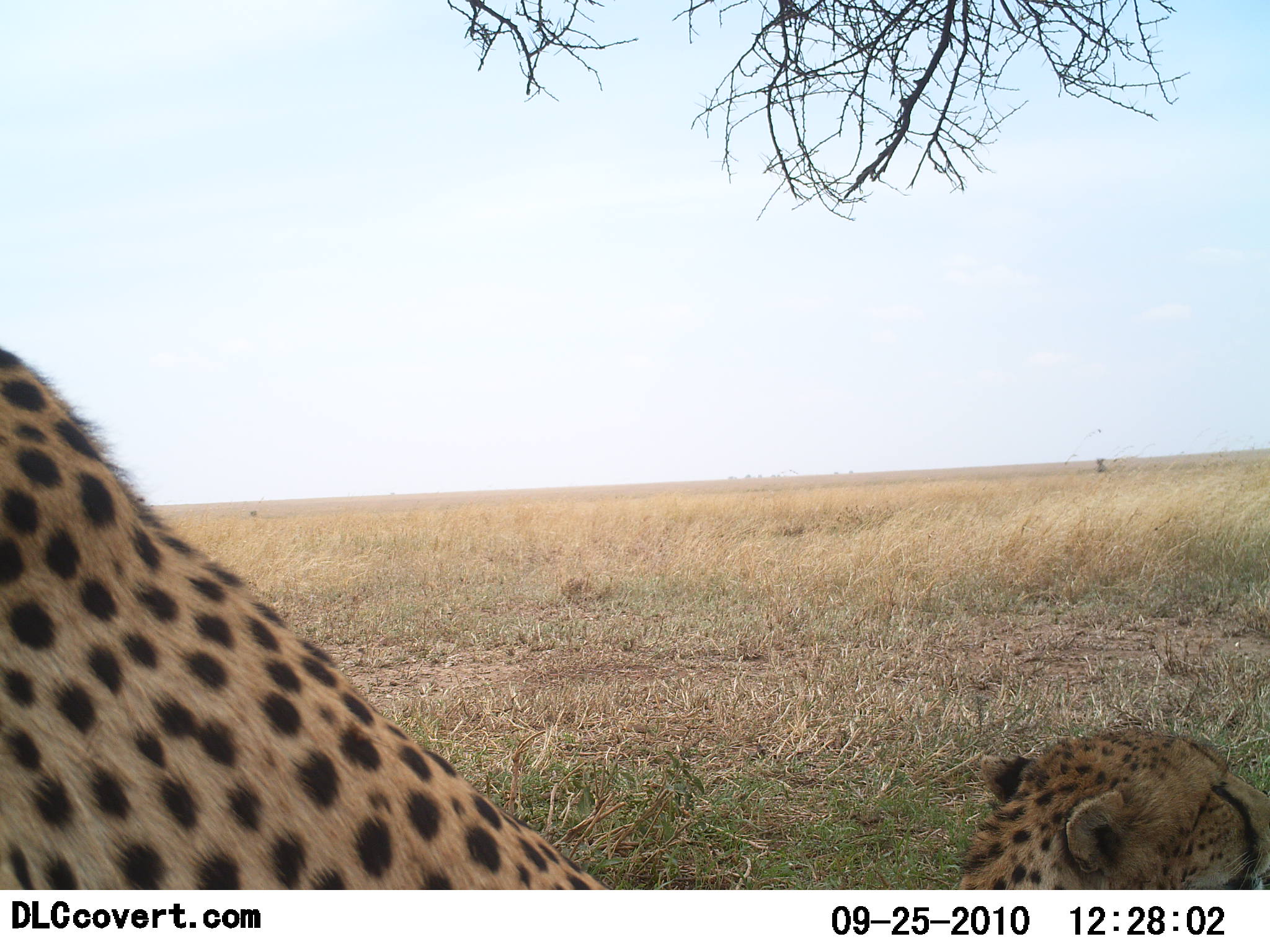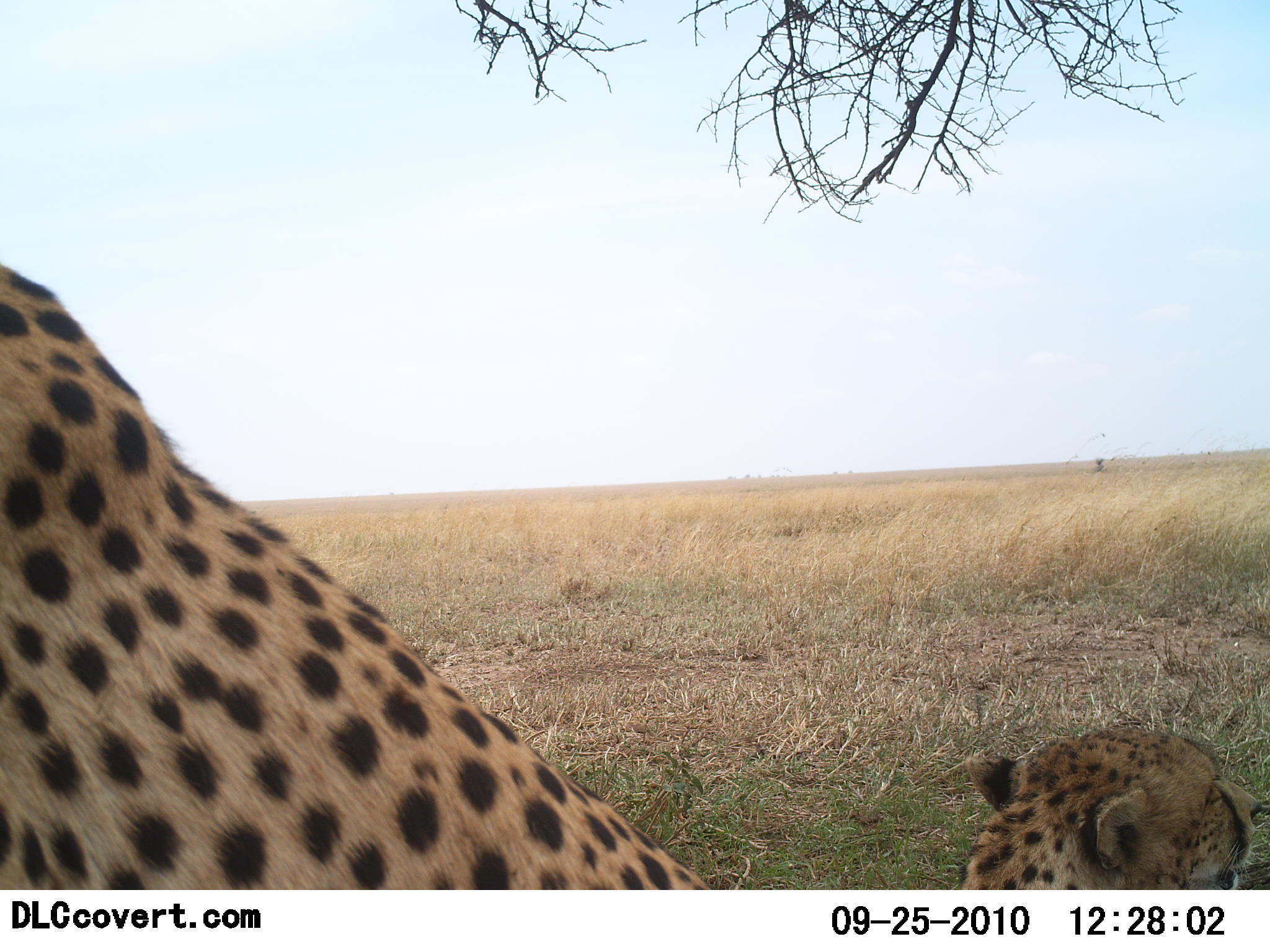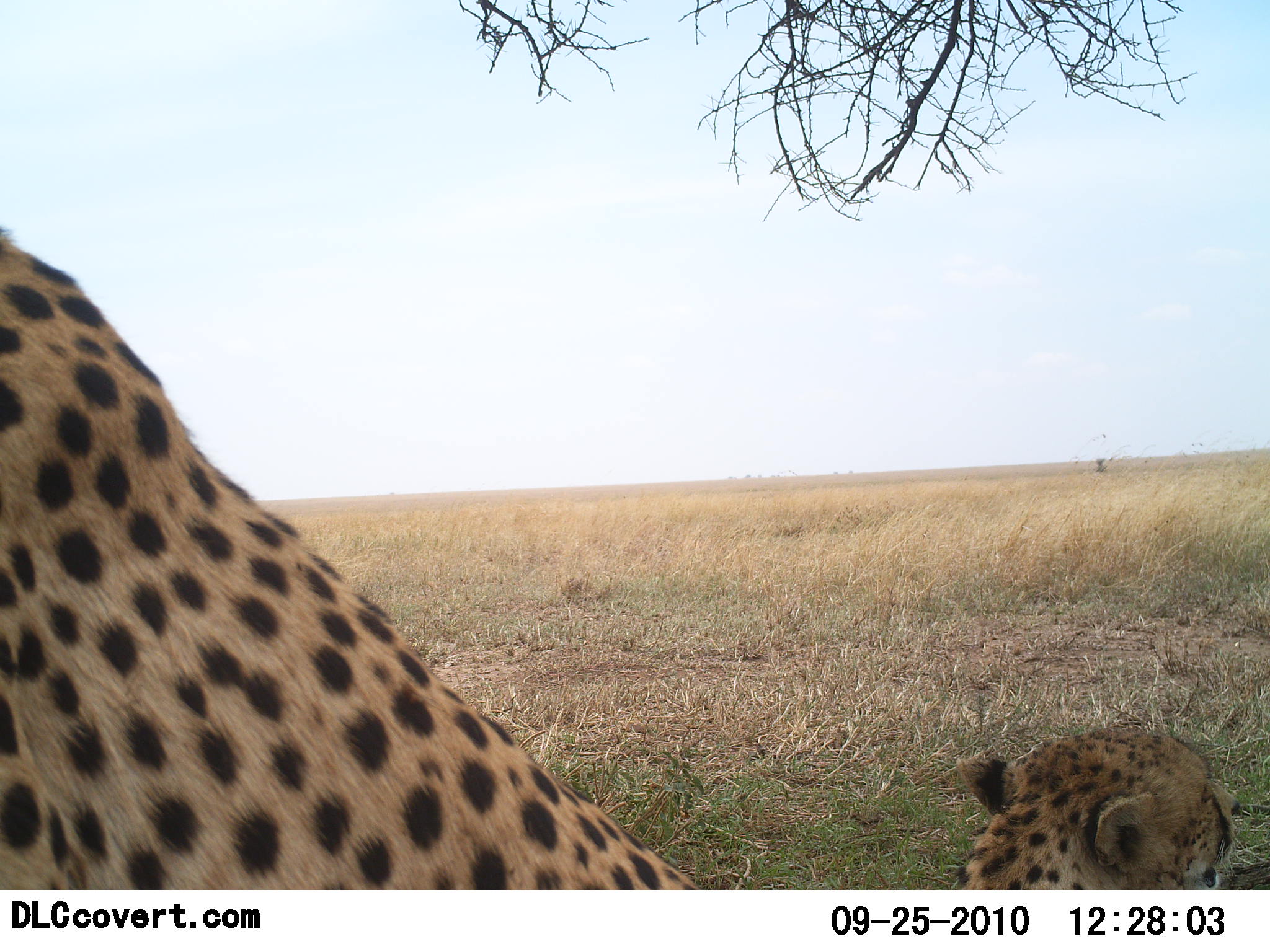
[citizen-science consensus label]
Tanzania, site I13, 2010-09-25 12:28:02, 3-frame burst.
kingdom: Animalia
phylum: Chordata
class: Mammalia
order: Carnivora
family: Felidae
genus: Acinonyx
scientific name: Acinonyx jubatus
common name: cheetah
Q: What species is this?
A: Cheetah (Acinonyx jubatus).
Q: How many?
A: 2.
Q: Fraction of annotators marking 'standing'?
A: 17%.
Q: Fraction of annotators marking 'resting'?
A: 92%.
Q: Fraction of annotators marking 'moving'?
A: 8%.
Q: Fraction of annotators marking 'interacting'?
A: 8%.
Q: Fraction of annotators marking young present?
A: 0%.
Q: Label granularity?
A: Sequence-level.